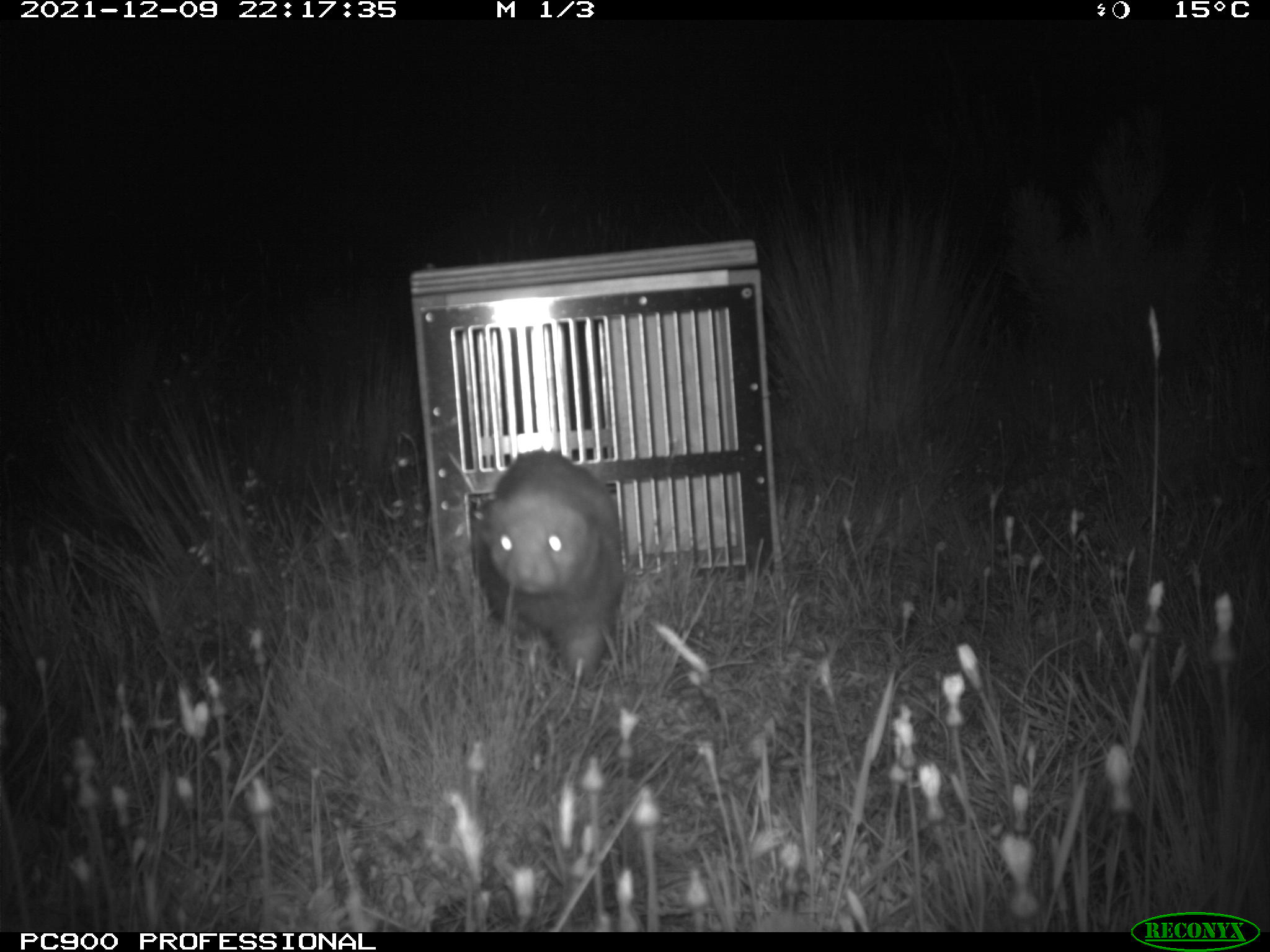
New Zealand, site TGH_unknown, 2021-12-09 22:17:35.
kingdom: Animalia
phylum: Chordata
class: Mammalia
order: Carnivora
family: Mustelidae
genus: Mustela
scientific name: Mustela furo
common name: ferret